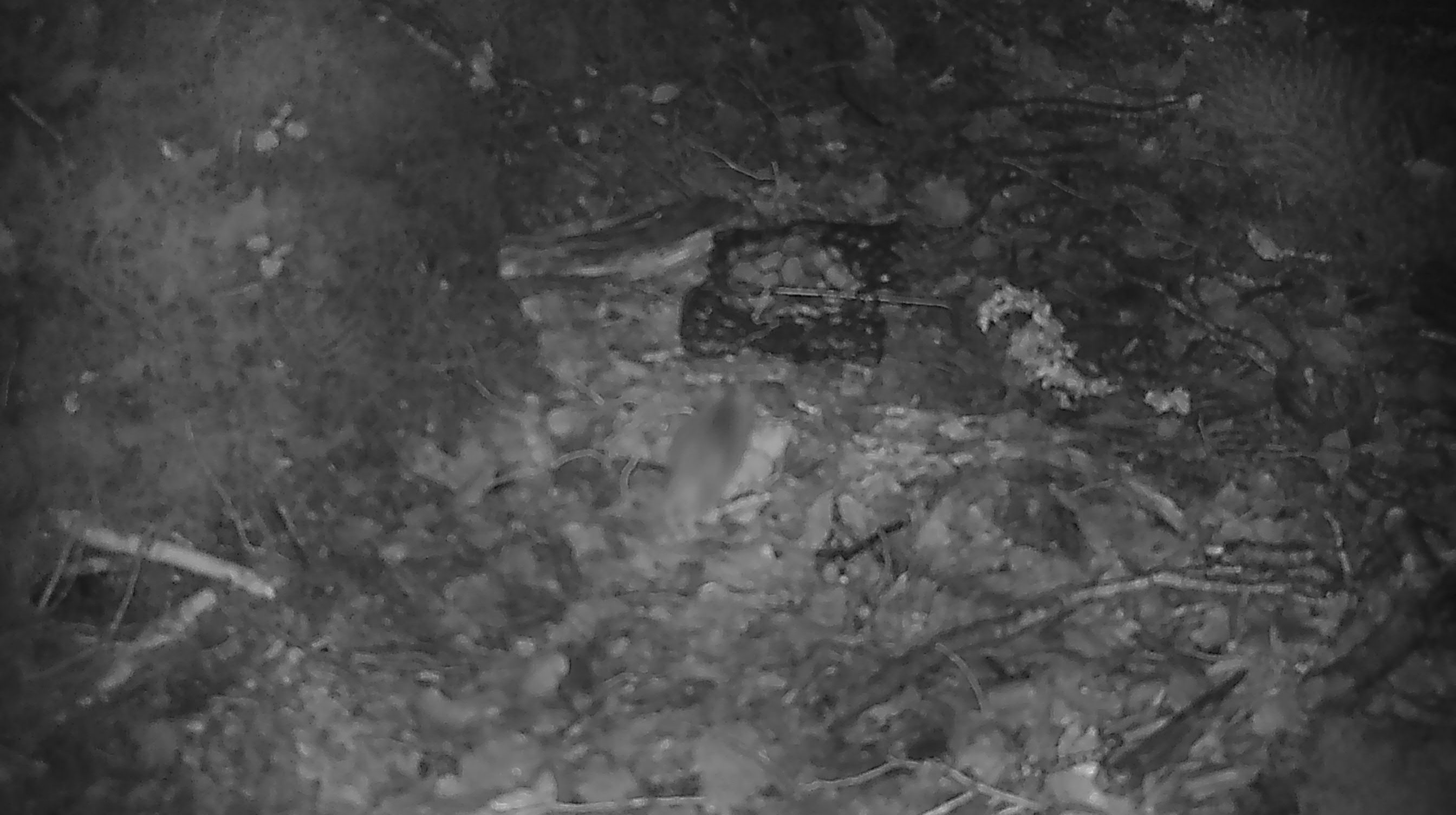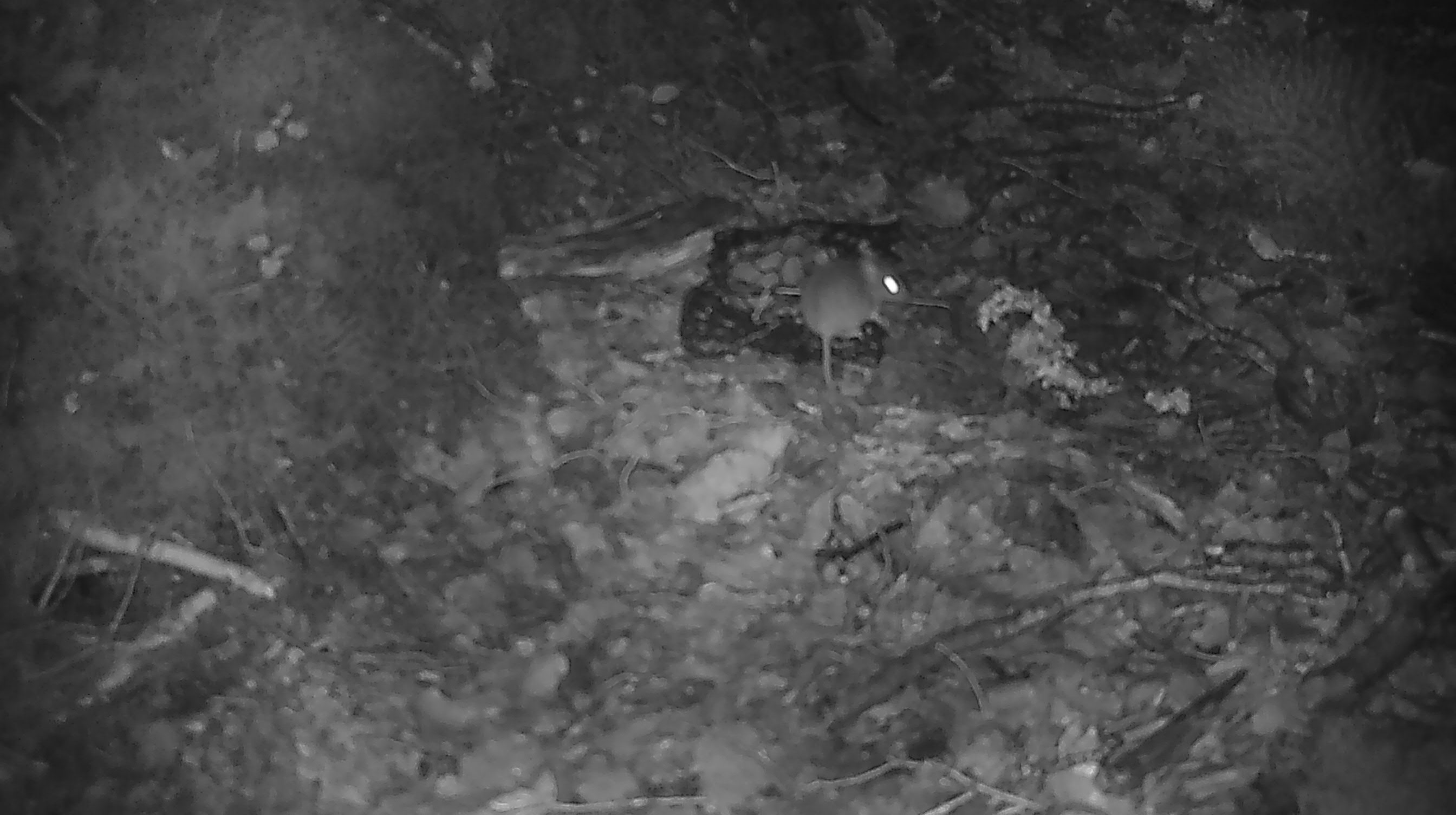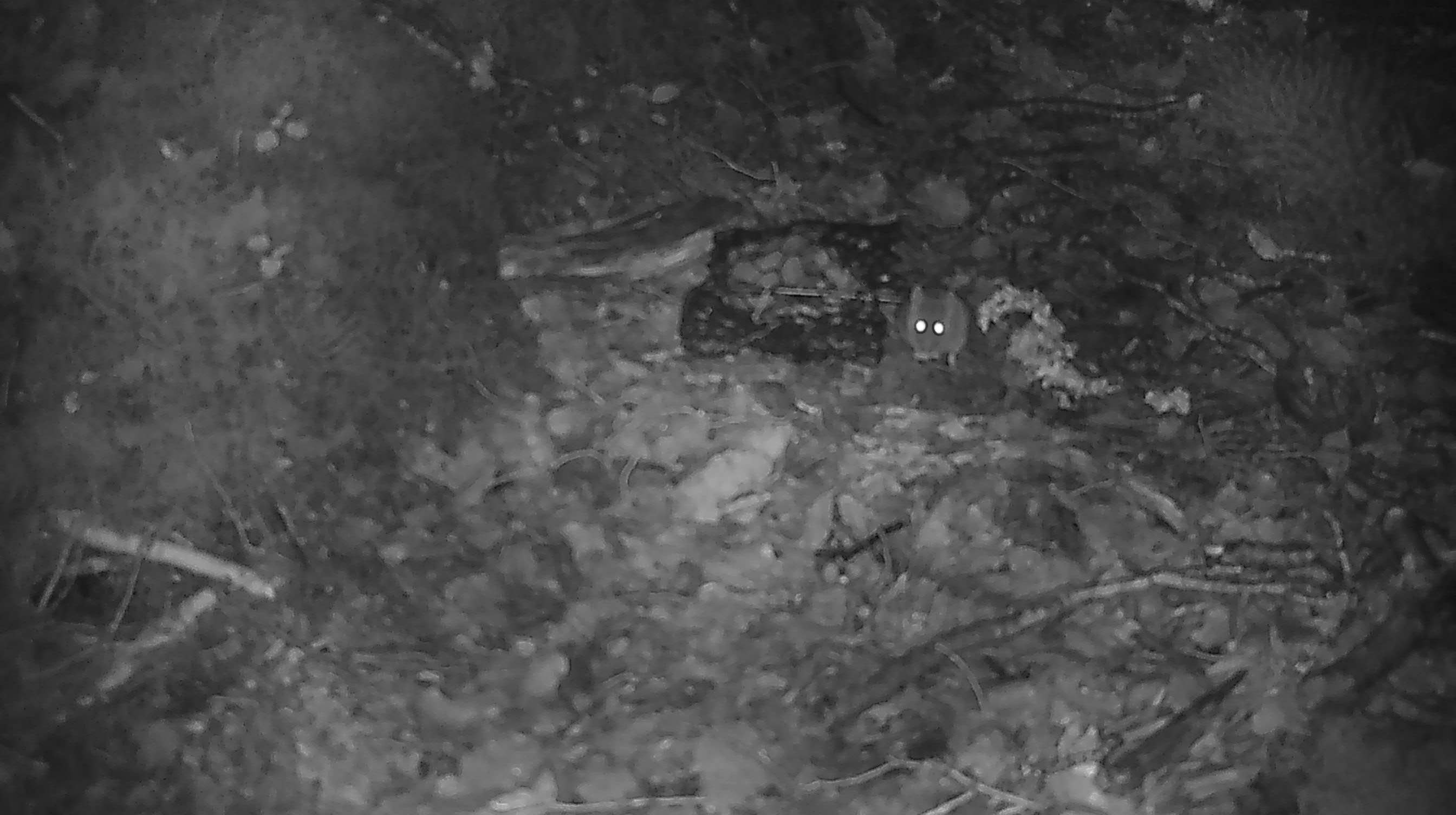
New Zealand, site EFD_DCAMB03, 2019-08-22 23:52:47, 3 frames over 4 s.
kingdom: Animalia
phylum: Chordata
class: Mammalia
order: Rodentia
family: Muridae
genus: Mus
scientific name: Mus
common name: mouse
Mouse (Mus).